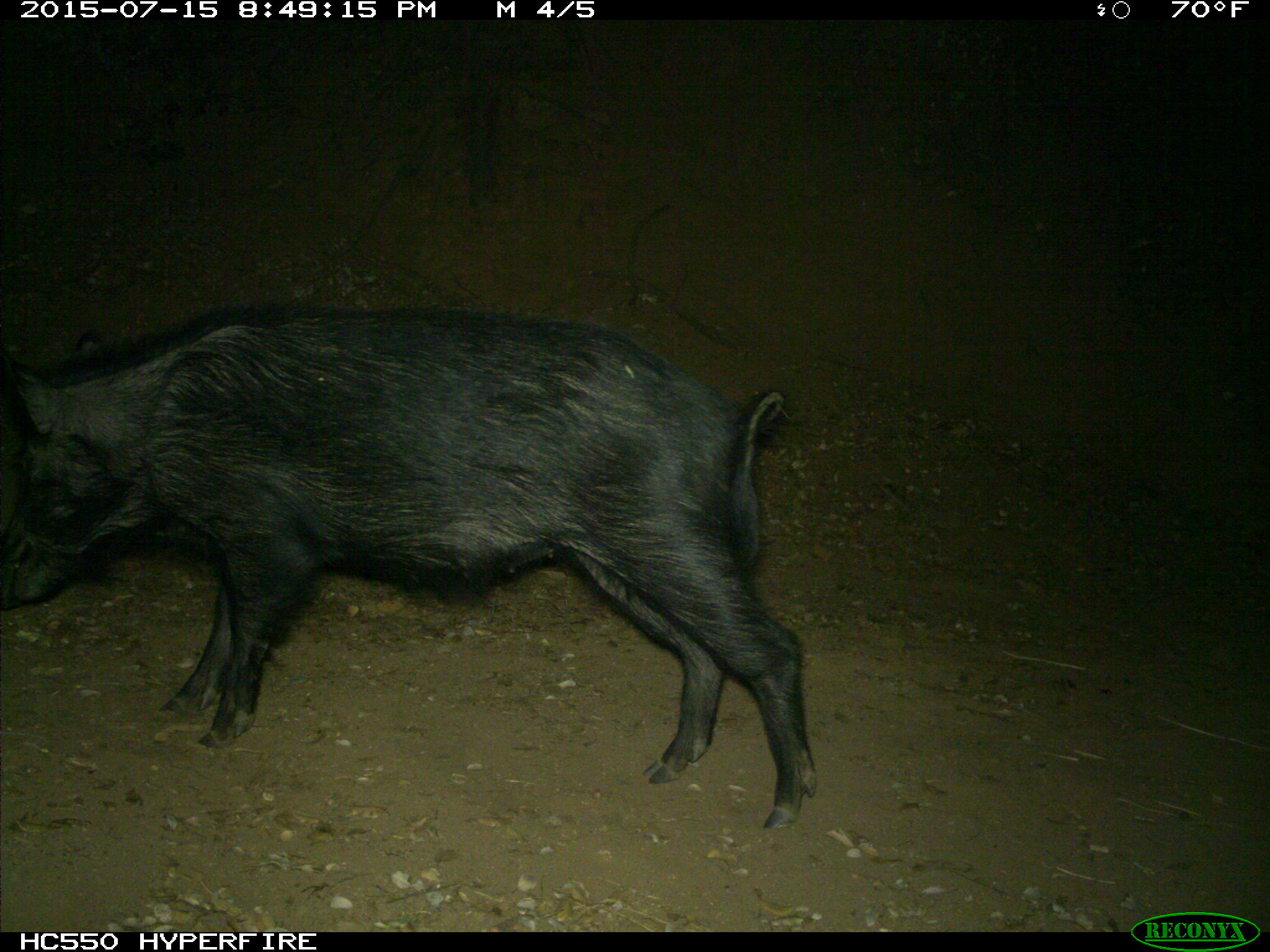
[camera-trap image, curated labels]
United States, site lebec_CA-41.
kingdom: Animalia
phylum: Chordata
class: Mammalia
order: Artiodactyla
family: Suidae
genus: Sus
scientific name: Sus scrofa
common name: wild boar